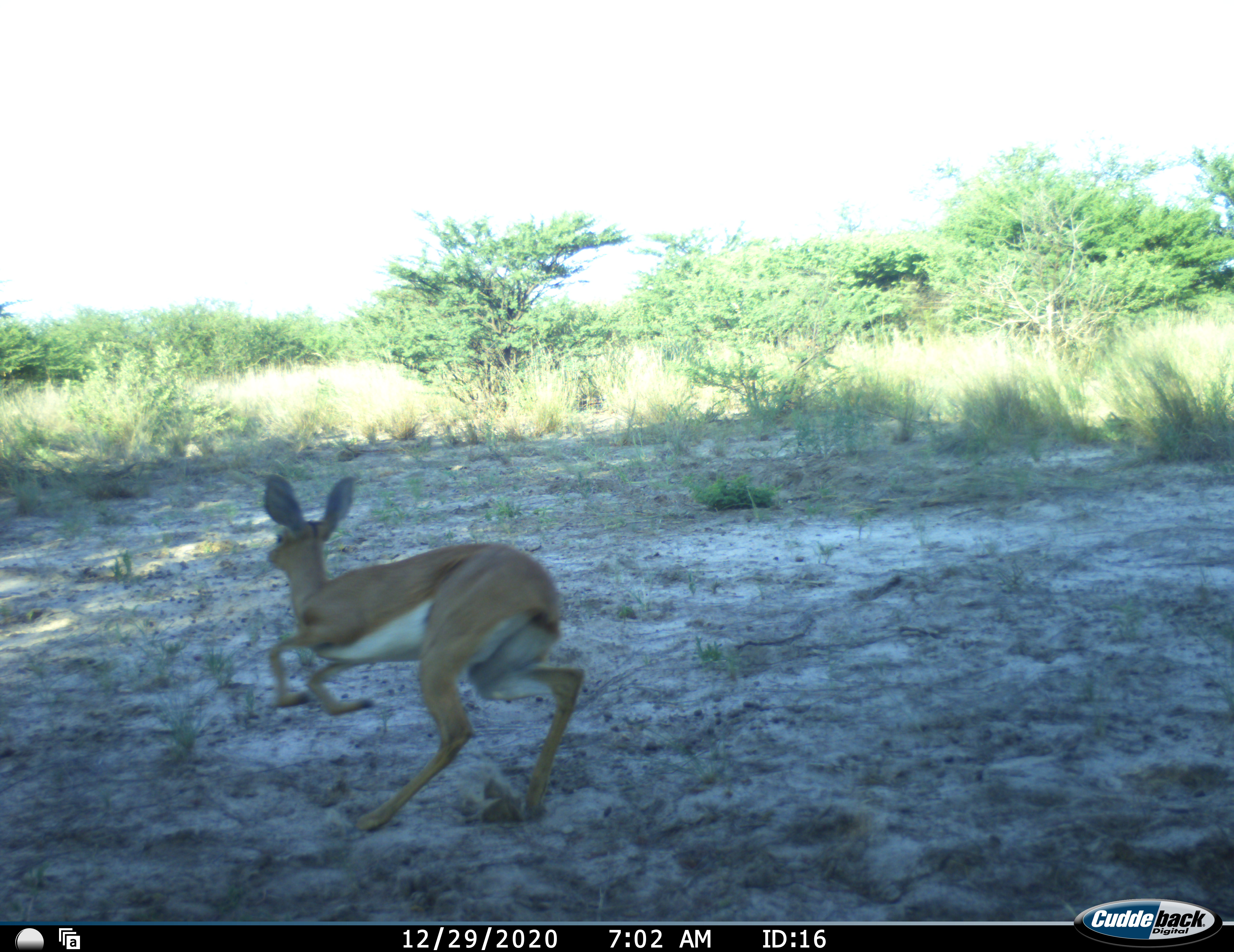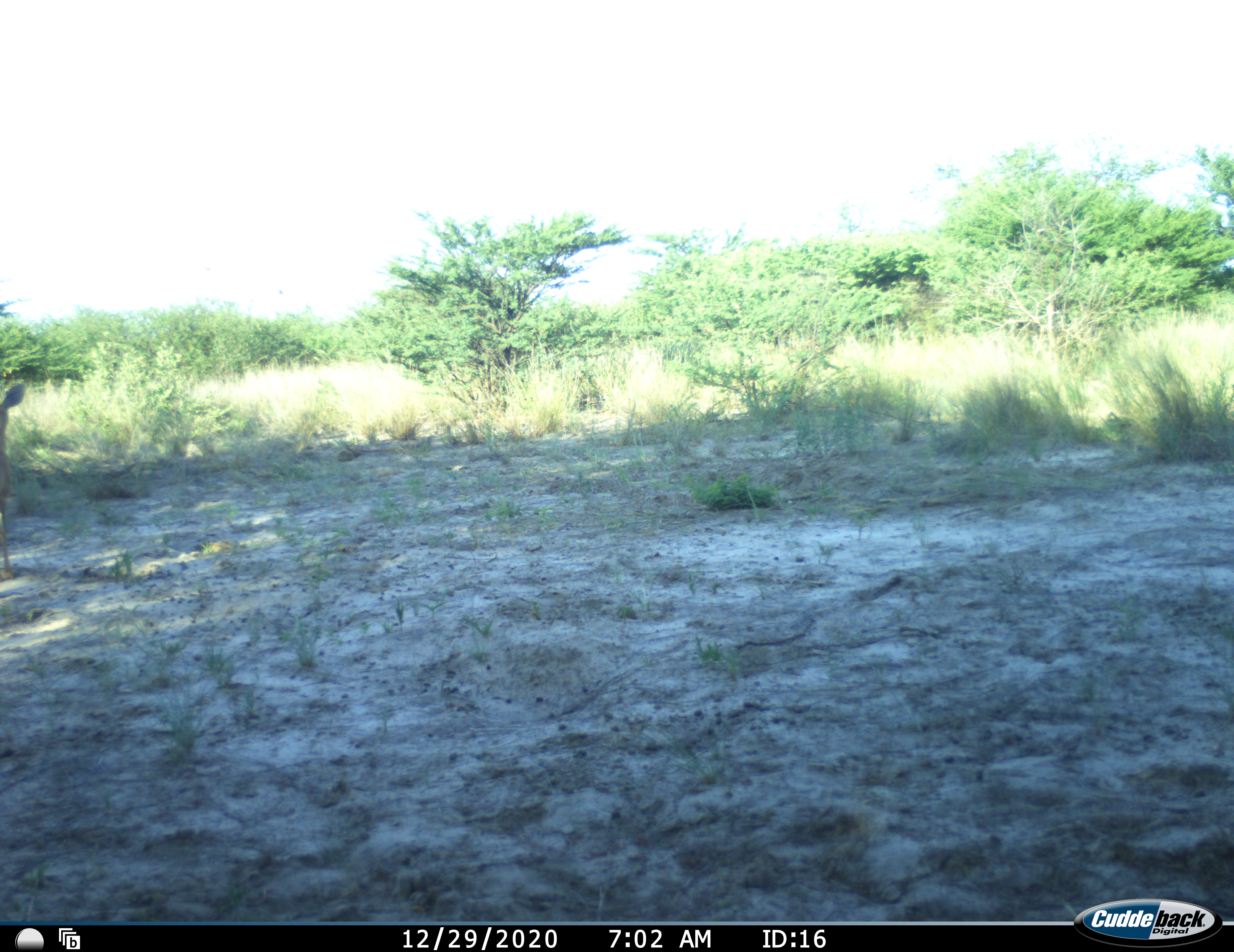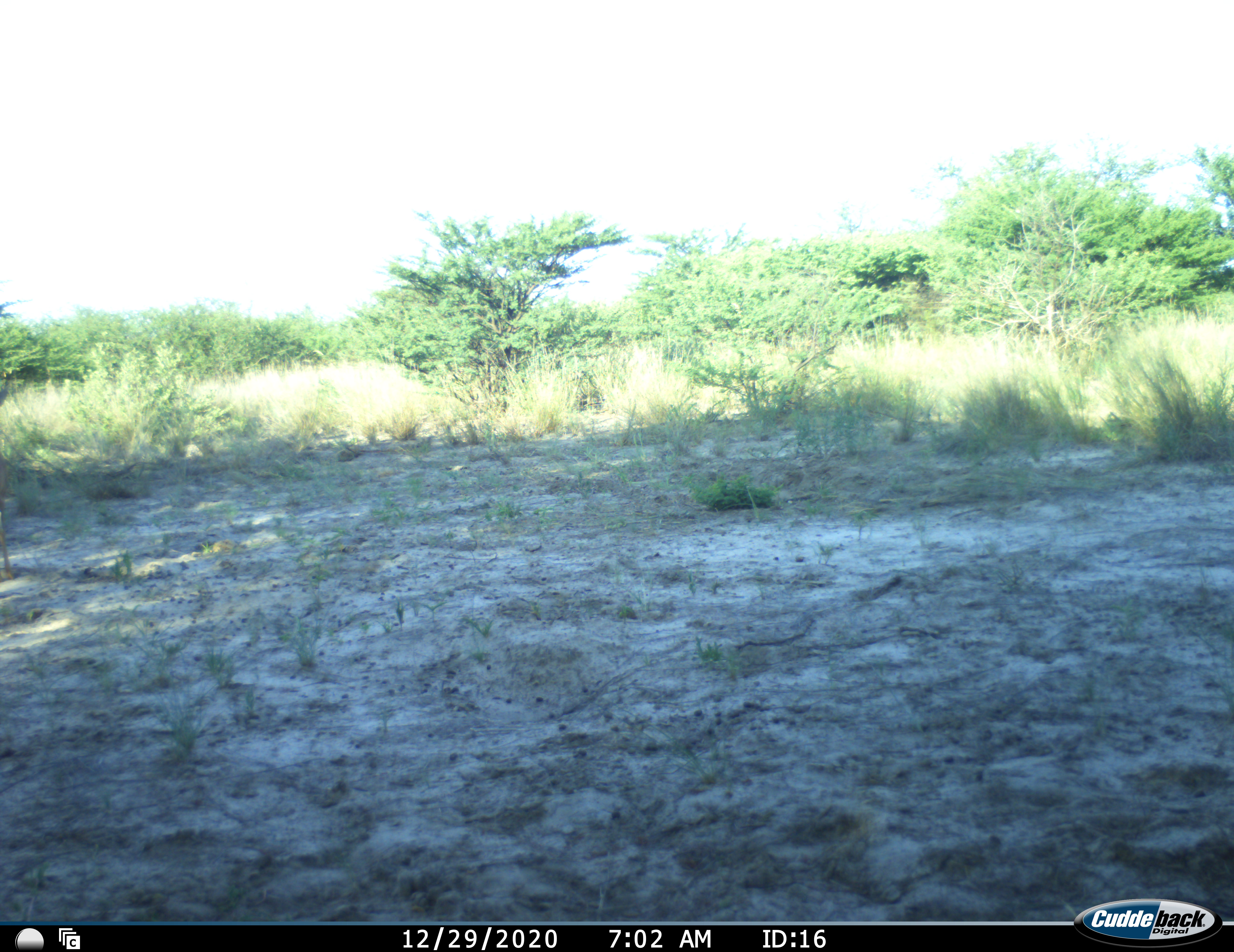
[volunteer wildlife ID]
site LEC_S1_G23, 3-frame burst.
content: unidentified animal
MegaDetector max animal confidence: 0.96